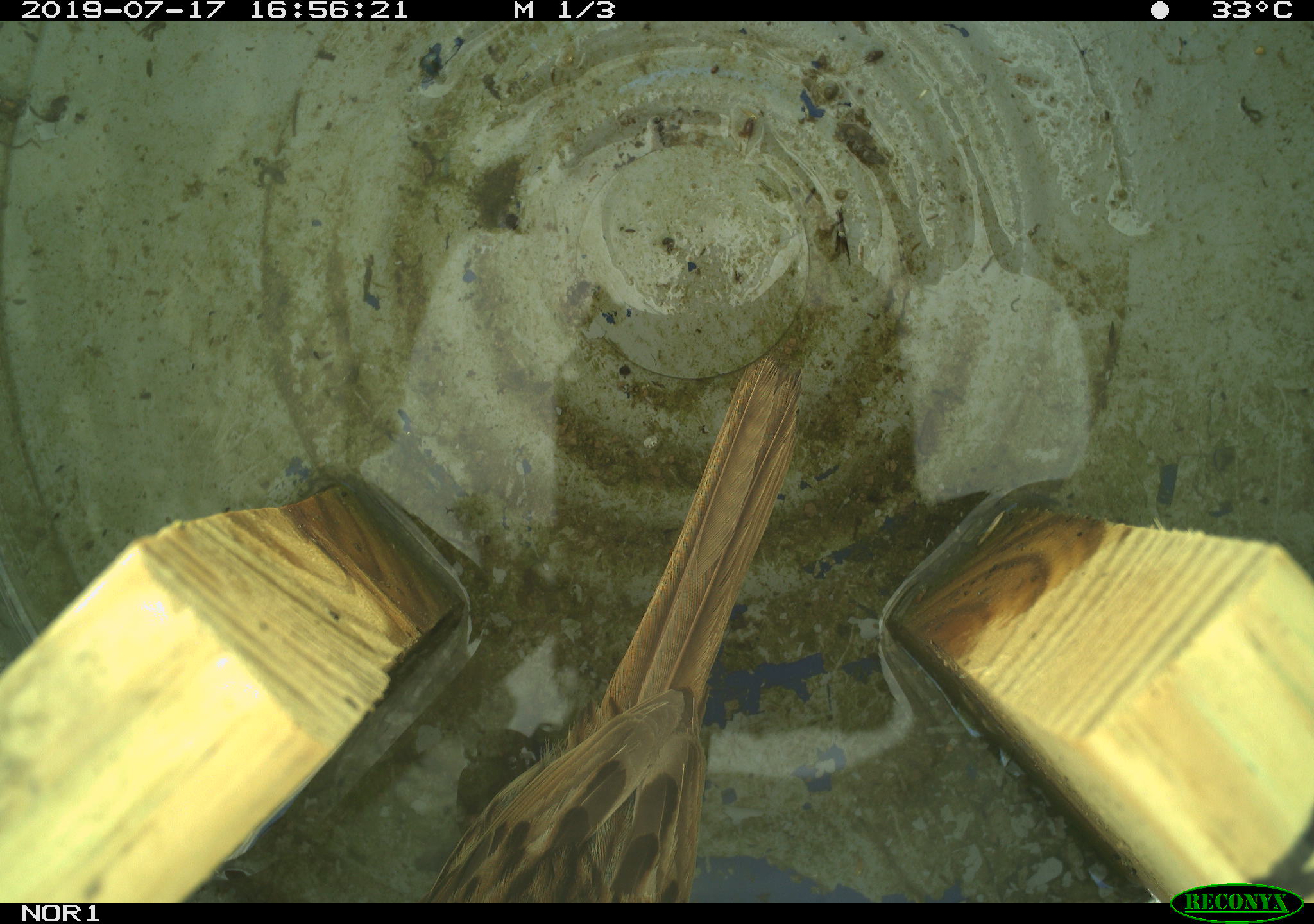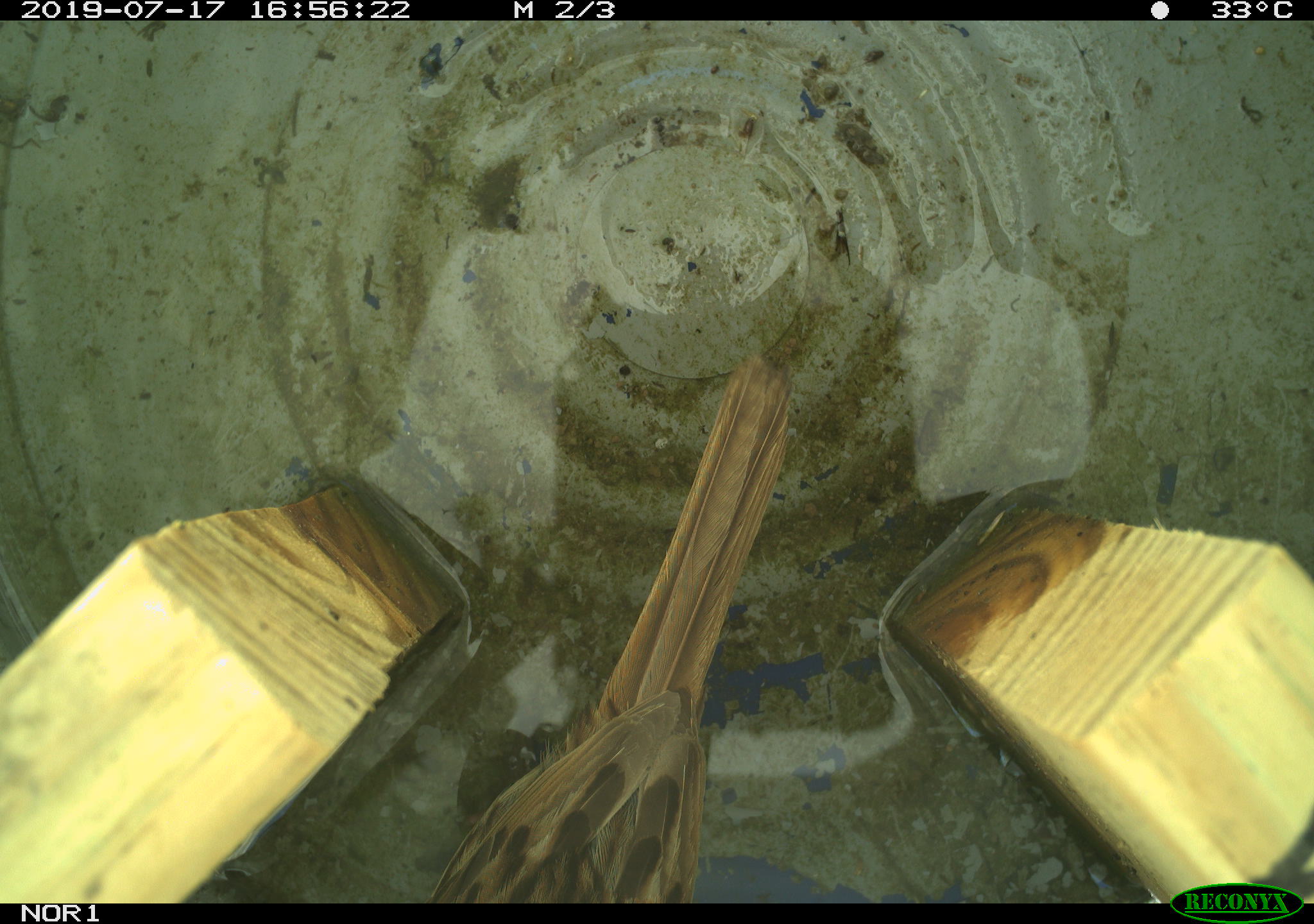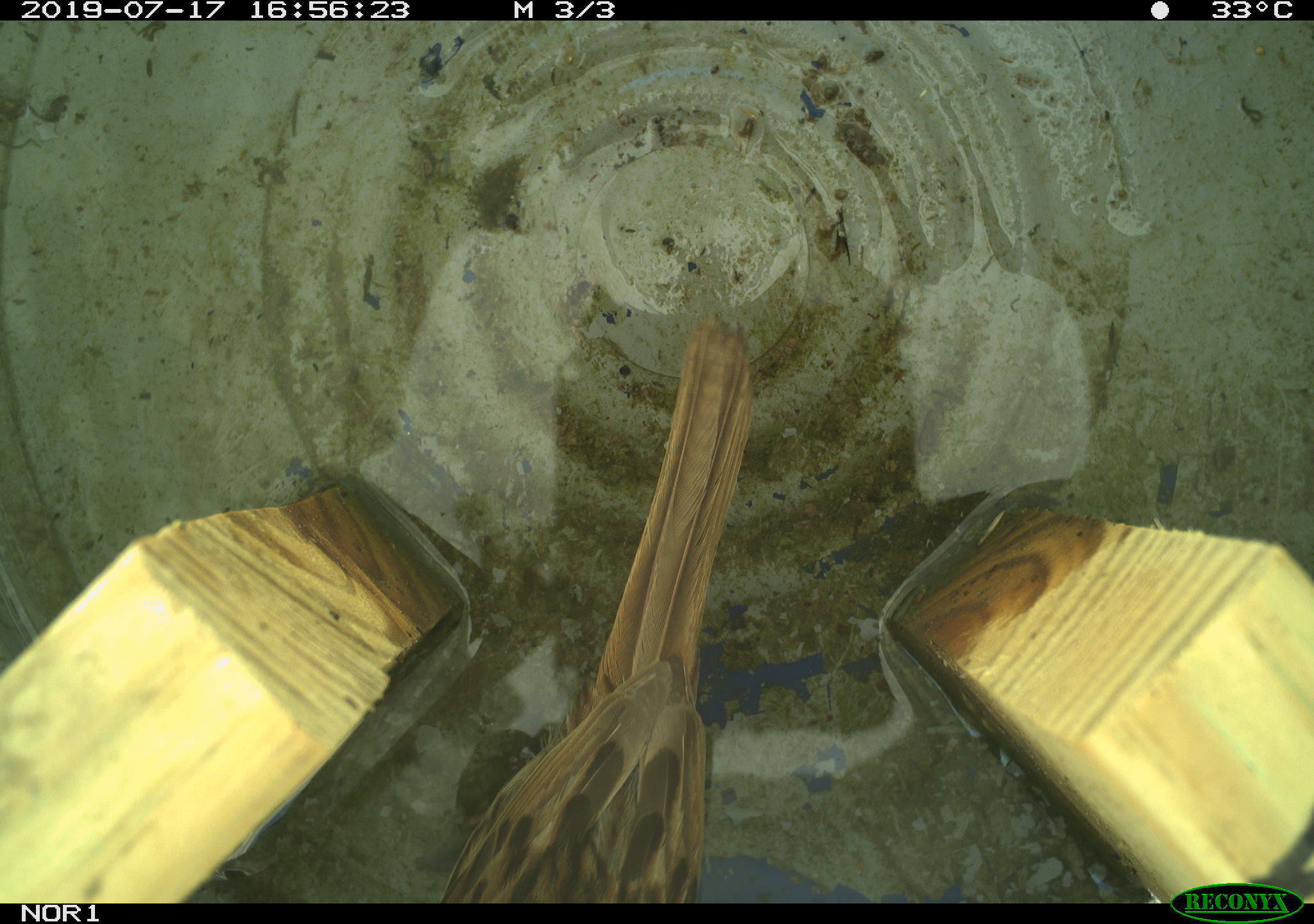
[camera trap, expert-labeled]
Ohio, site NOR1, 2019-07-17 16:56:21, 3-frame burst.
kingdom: Animalia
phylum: Chordata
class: Aves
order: Passeriformes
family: Passerellidae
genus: Melospiza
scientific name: Melospiza melodia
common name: song sparrow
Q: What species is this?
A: Song sparrow (Melospiza melodia).